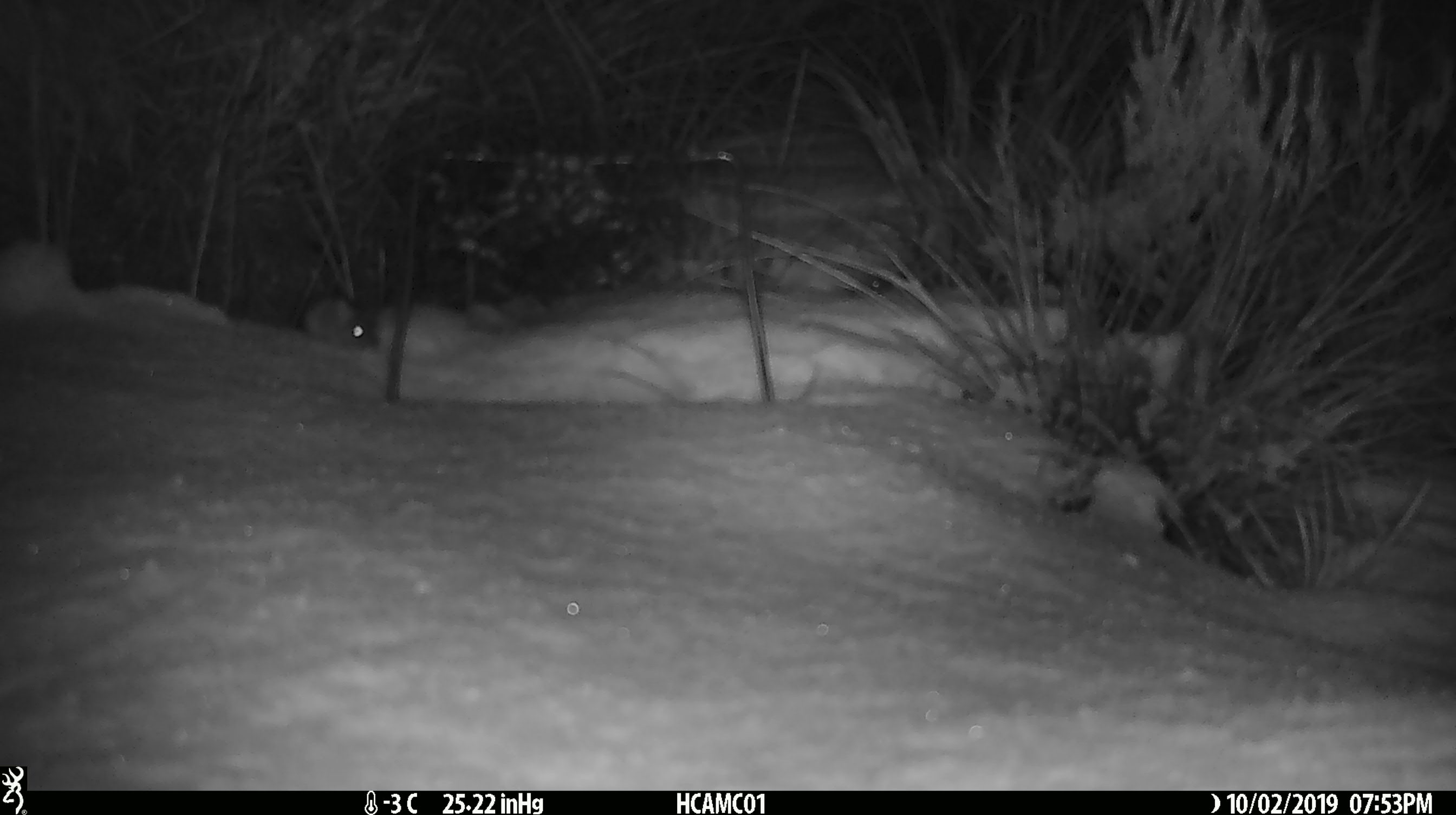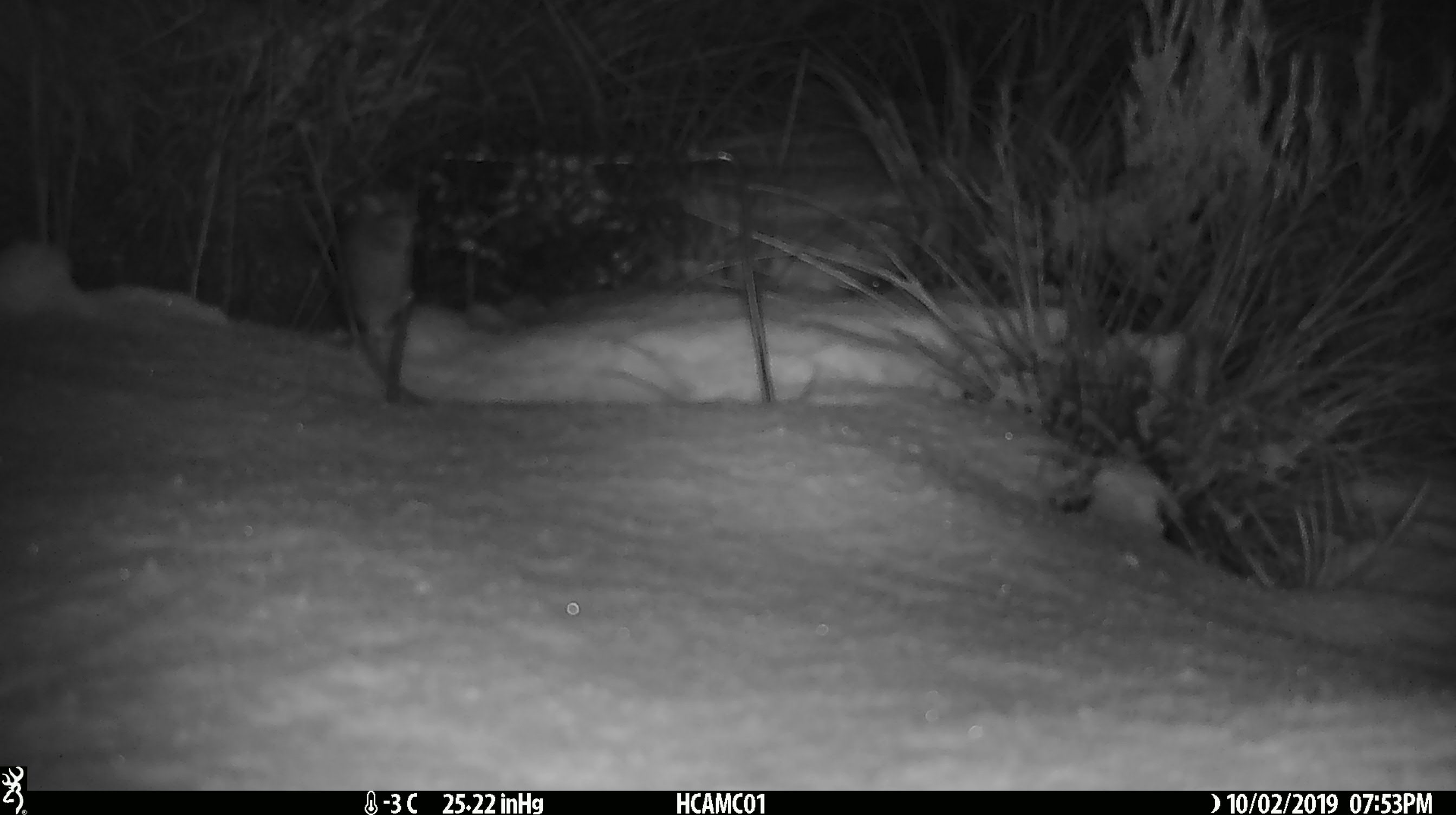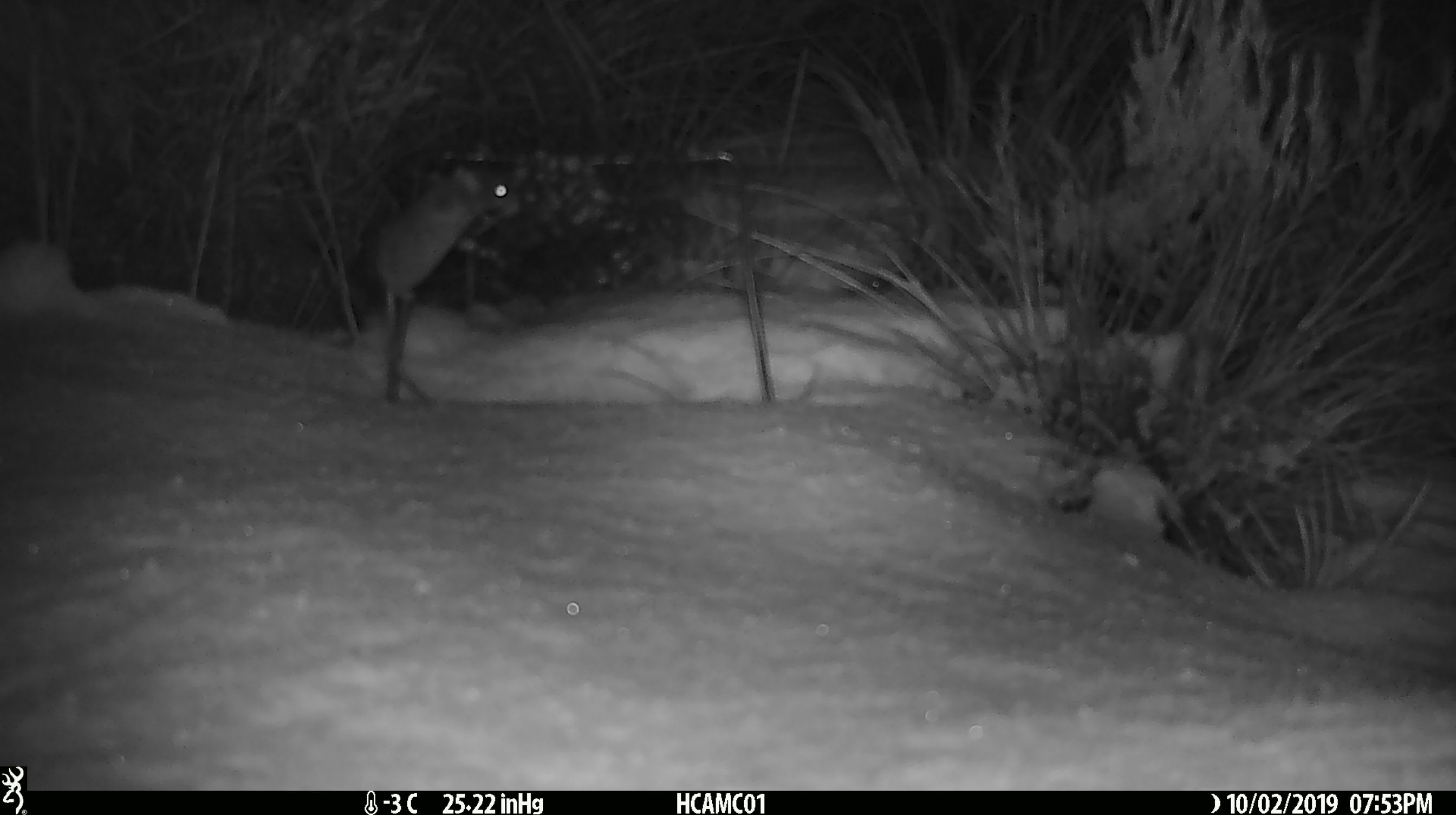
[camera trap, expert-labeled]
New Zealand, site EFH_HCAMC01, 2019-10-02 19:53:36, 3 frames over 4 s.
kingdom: Animalia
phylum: Chordata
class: Mammalia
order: Rodentia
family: Muridae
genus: Mus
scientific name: Mus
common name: mouse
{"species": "mouse (Mus)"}